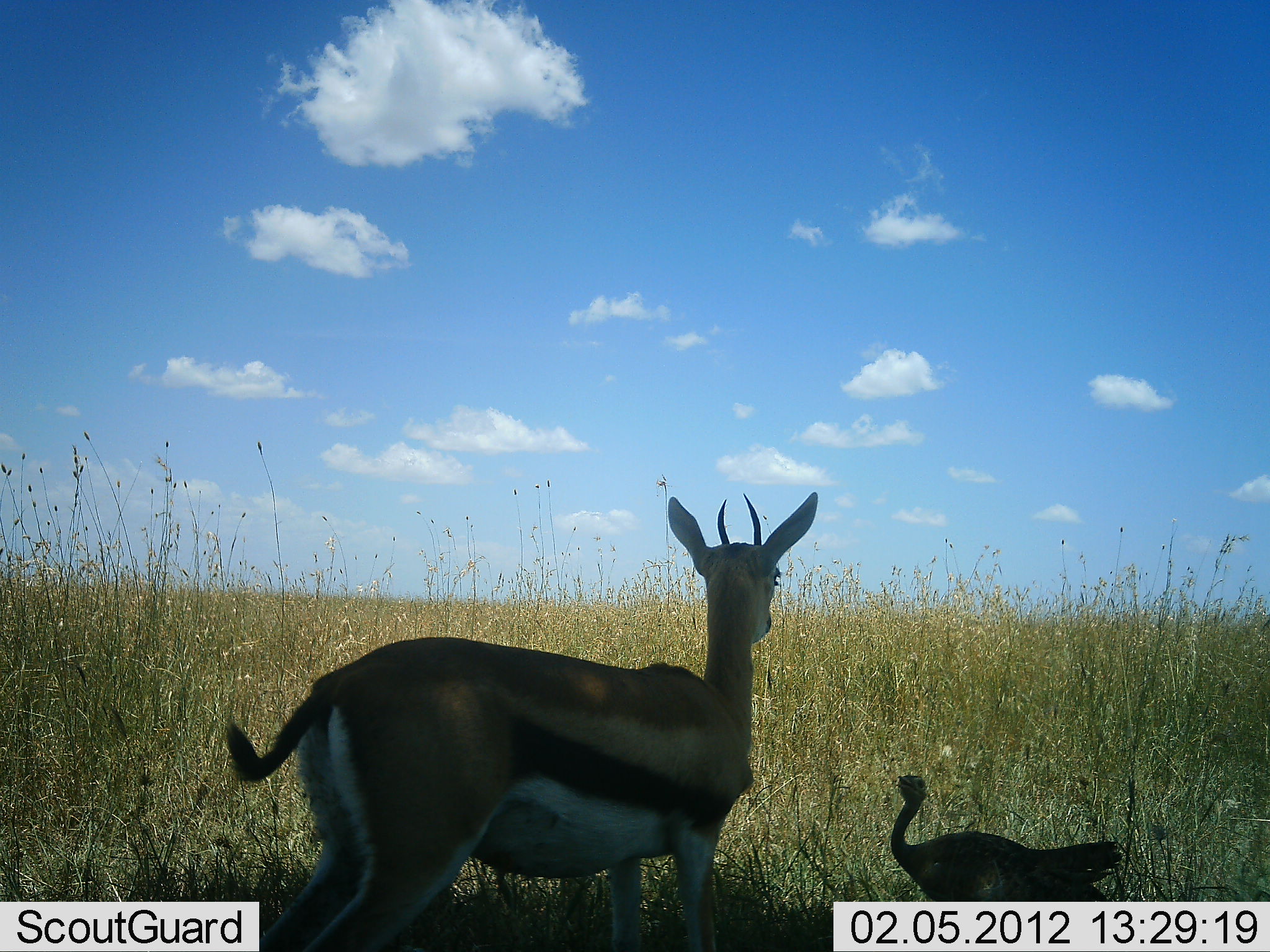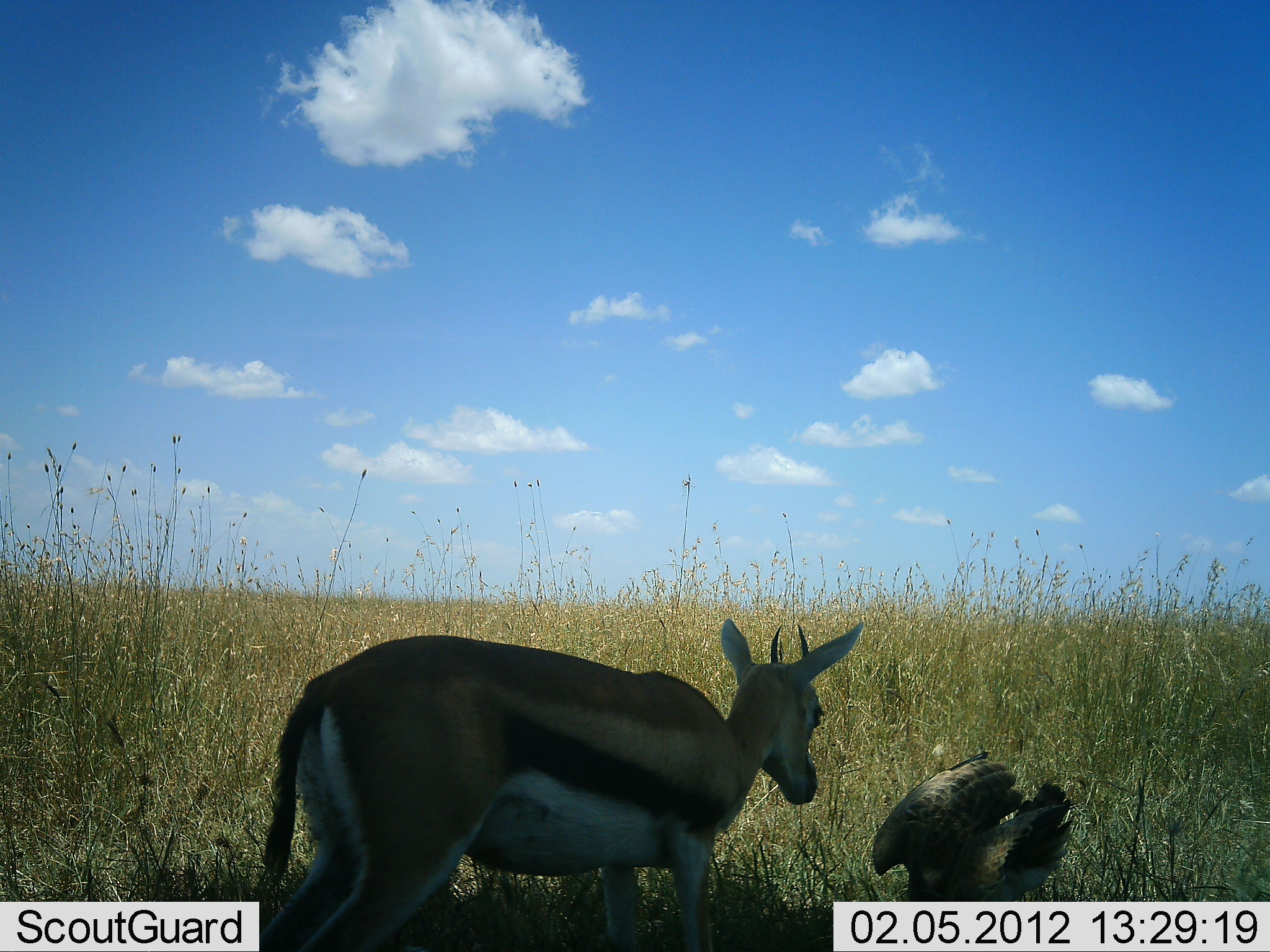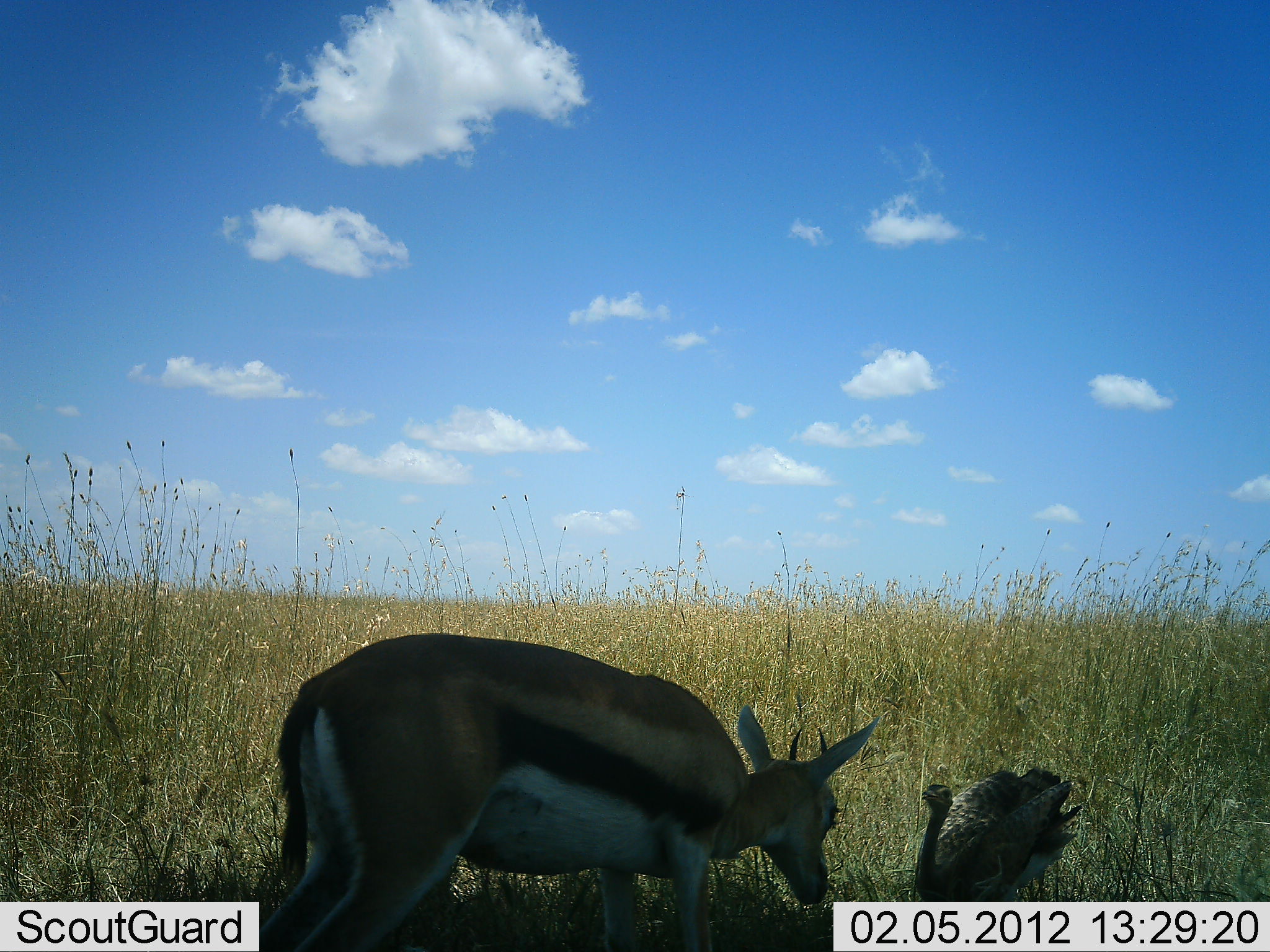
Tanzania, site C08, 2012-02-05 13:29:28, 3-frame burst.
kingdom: Animalia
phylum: Chordata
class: Mammalia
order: Artiodactyla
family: Bovidae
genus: Eudorcas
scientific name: Eudorcas thomsonii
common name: thomson's gazelle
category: gazellethomsons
Gazellethomsons (thomson's gazelle) (Eudorcas thomsonii), count 1. Behavior (volunteer vote fractions): standing 47%, resting 0%, moving 12%, interacting 41%. Young present (vote fraction): 0%. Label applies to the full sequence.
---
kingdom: Animalia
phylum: Chordata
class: Aves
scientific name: Aves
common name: bird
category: otherbird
Otherbird (bird) (Aves), count 1. Behavior (volunteer vote fractions): standing 25%, resting 0%, moving 0%, interacting 58%. Young present (vote fraction): 0%. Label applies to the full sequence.